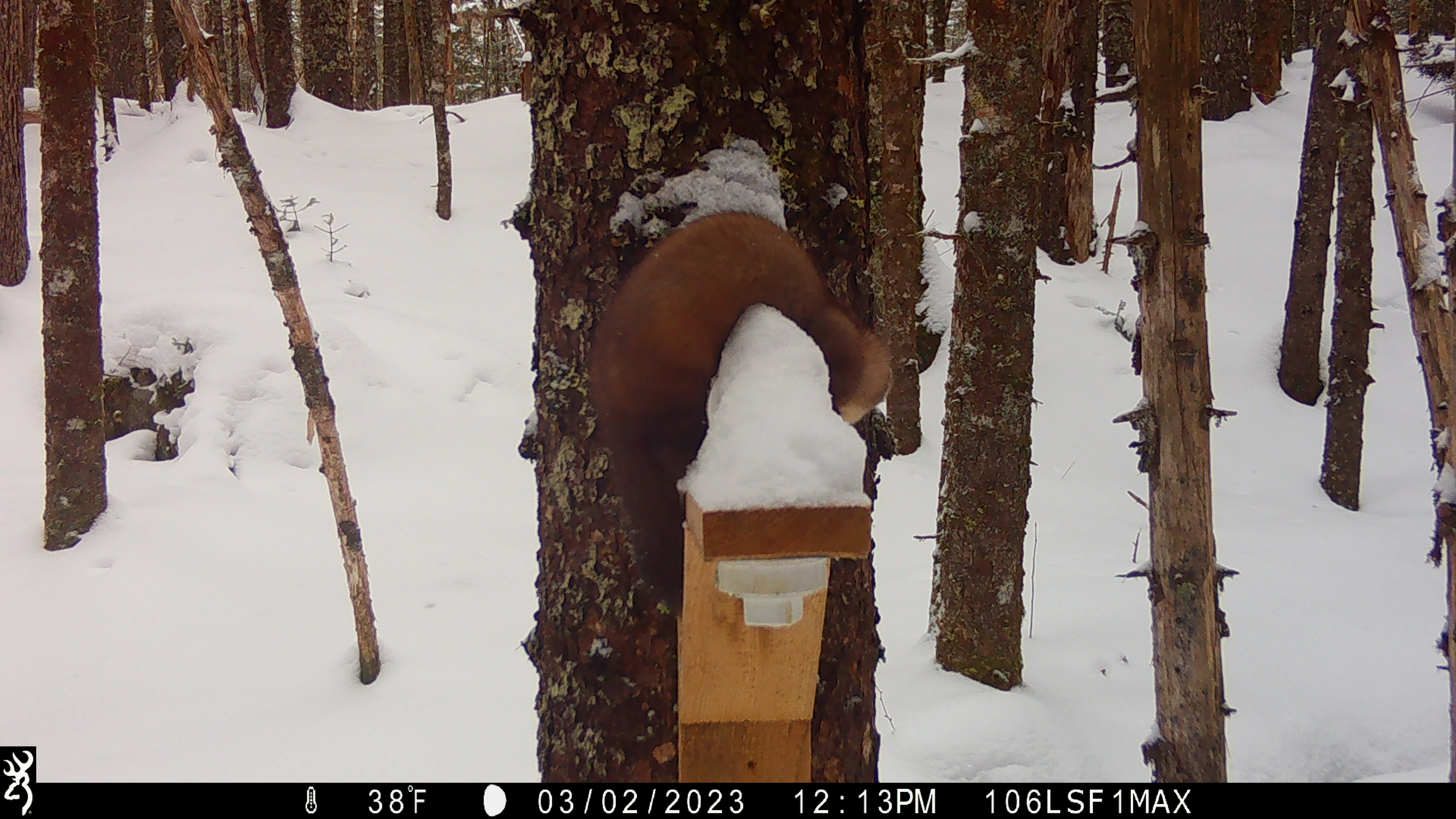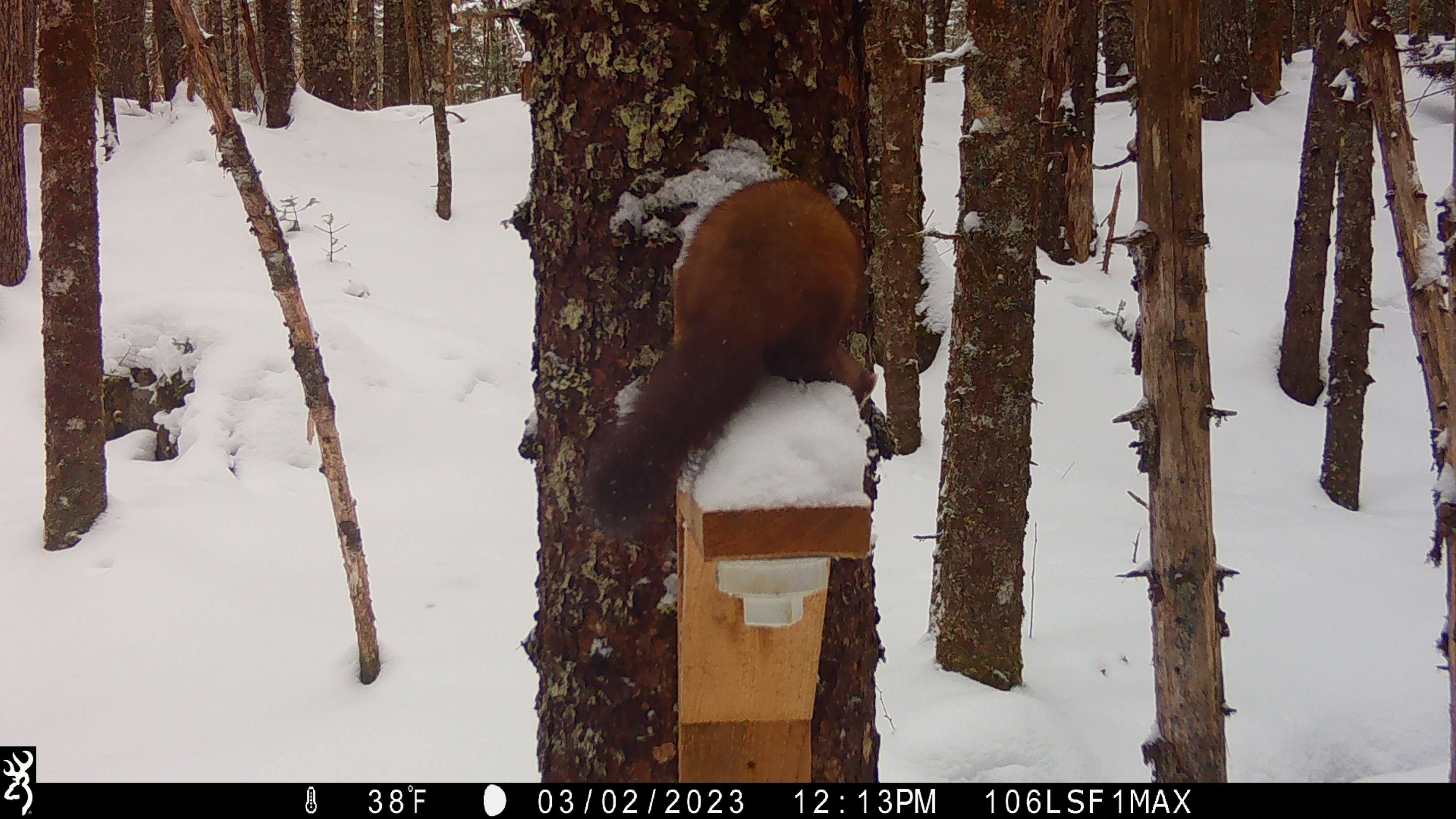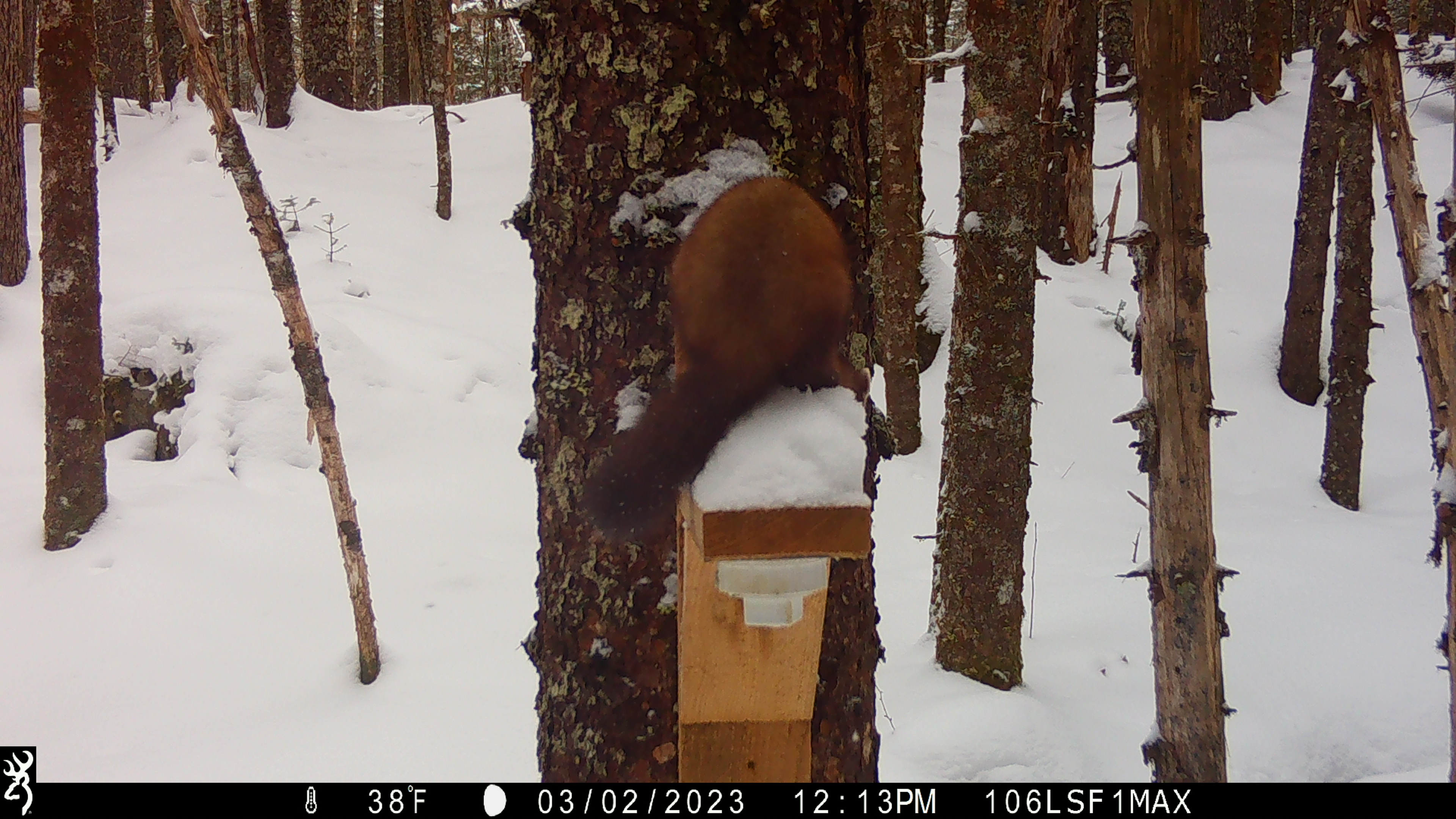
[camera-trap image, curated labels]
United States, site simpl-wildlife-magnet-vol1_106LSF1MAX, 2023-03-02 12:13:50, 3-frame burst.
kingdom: Animalia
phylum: Chordata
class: Mammalia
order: Carnivora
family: Mustelidae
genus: Martes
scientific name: Martes americana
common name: american marten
American marten (Martes americana).